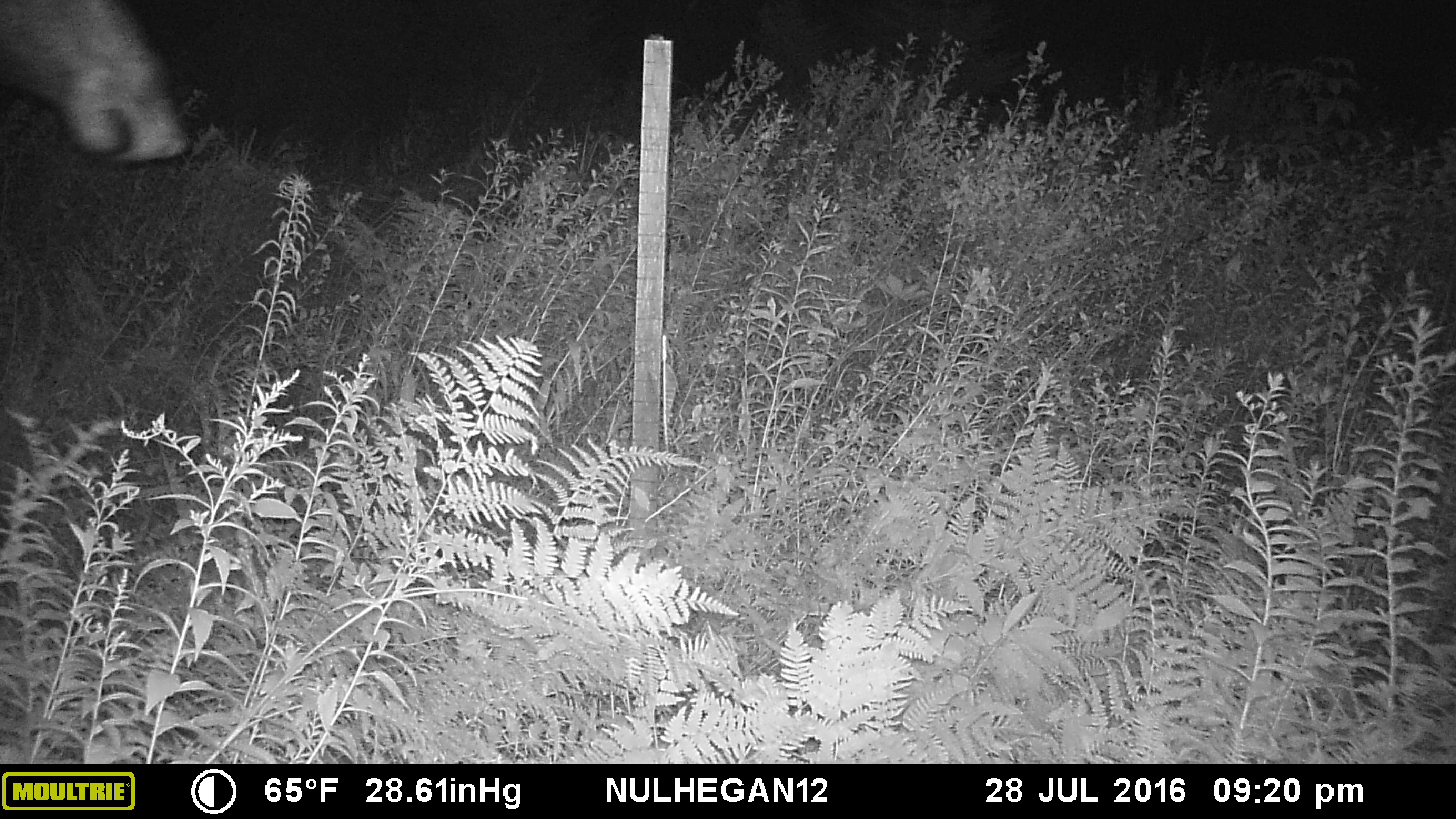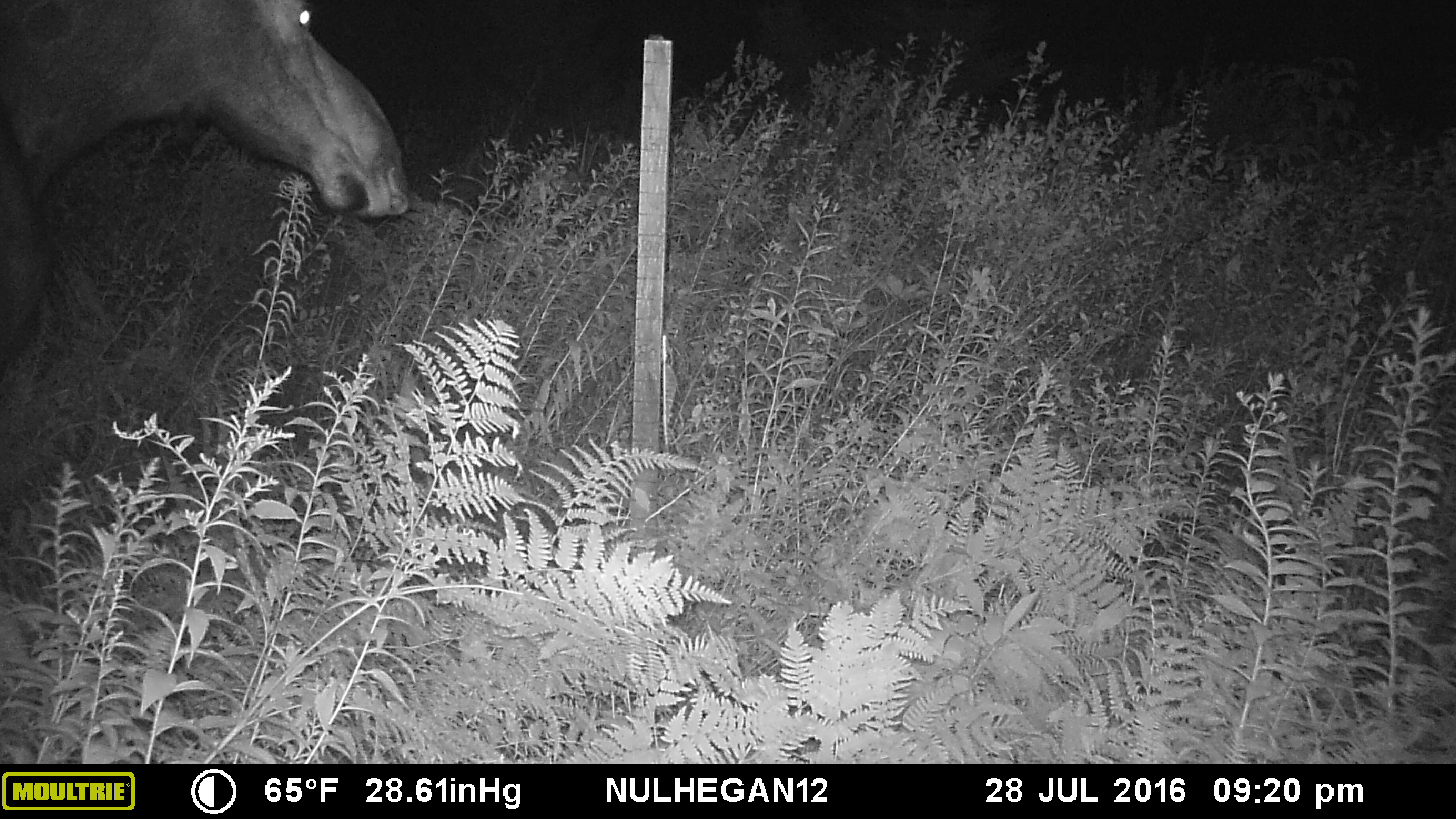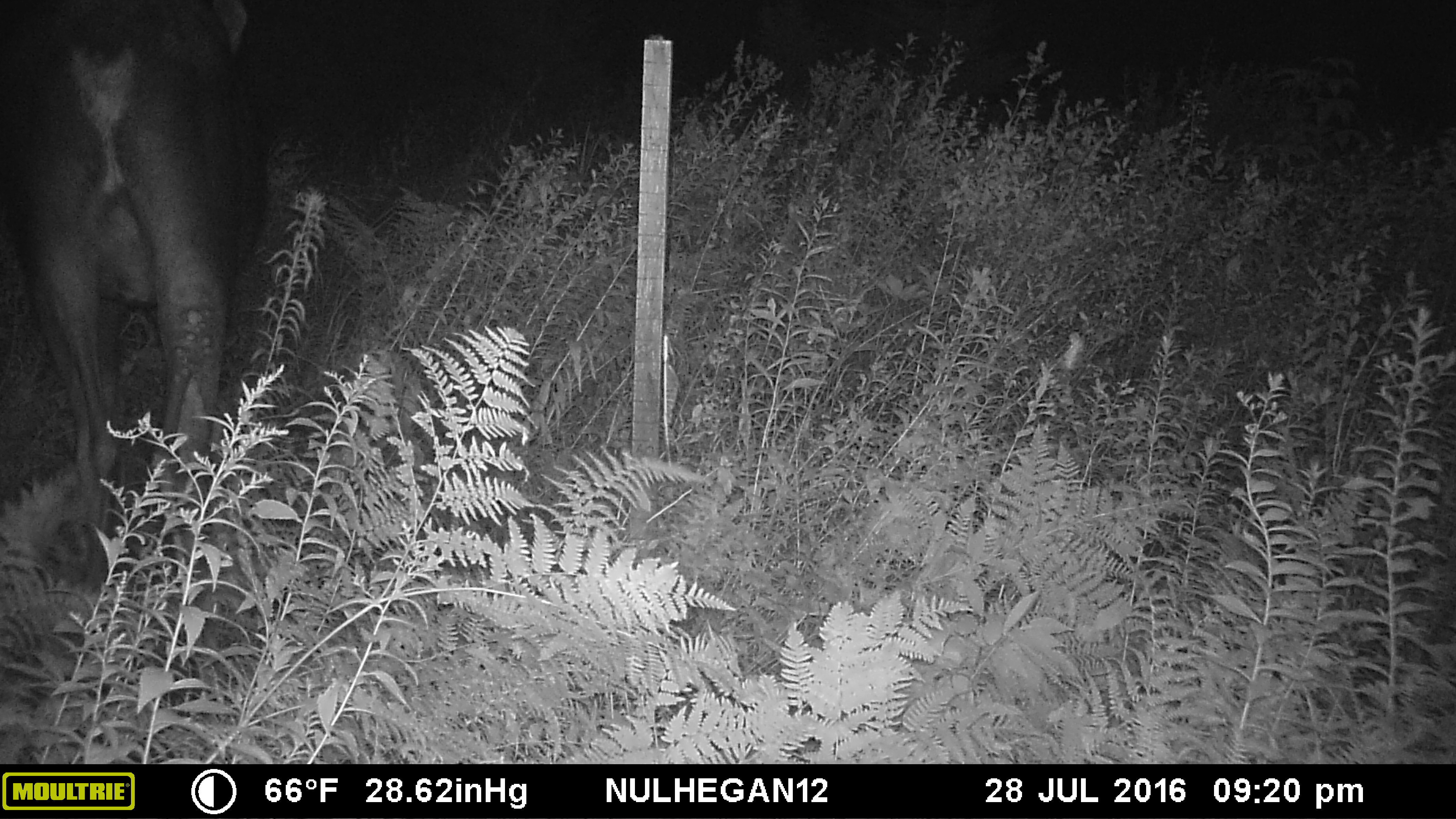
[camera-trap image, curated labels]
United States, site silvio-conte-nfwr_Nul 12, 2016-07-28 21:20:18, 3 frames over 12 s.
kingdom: Animalia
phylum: Chordata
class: Mammalia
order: Artiodactyla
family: Cervidae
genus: Alces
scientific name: Alces alces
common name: moose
Moose (Alces alces).